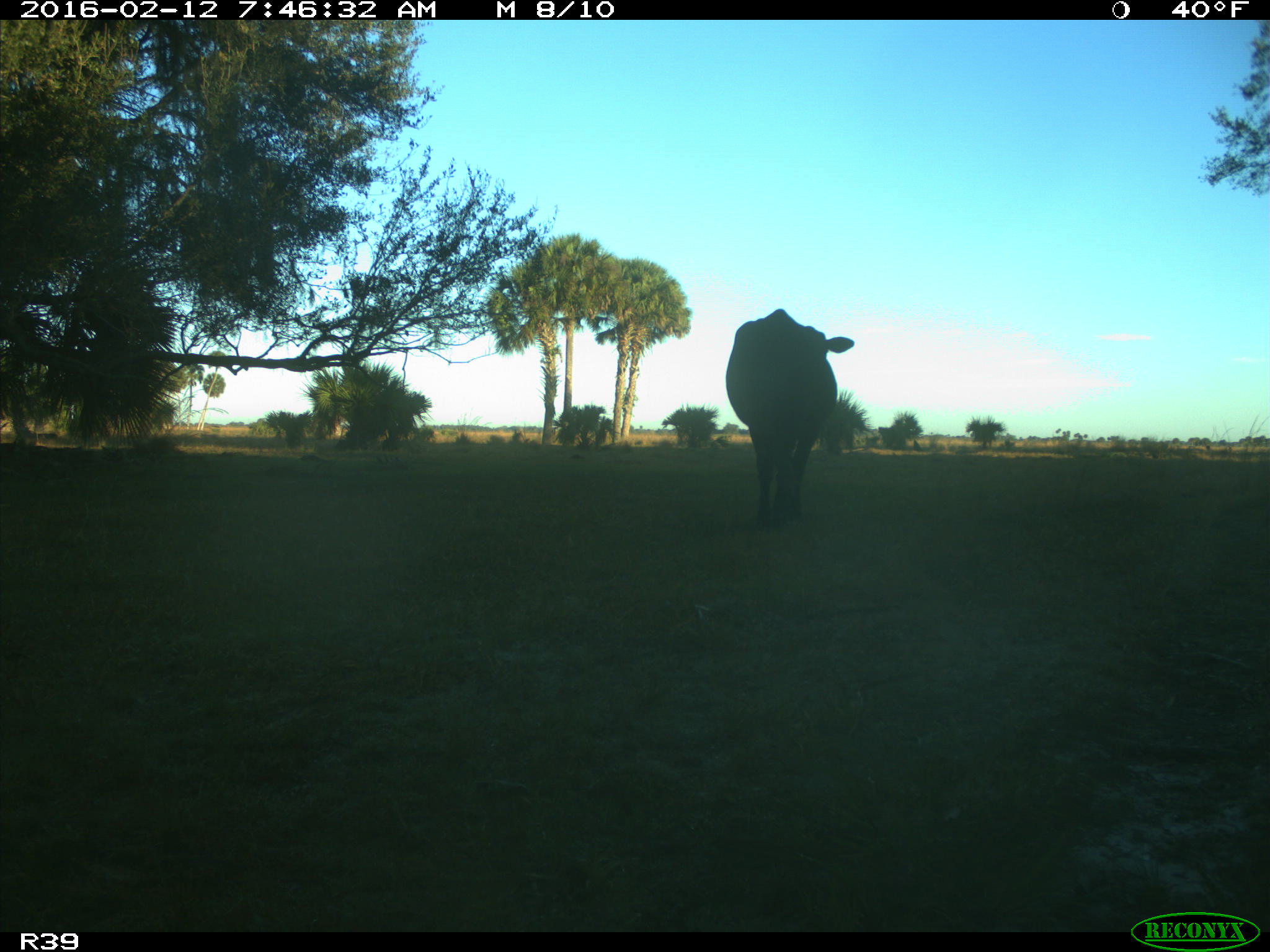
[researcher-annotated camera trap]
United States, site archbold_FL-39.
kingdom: Animalia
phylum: Chordata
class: Mammalia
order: Artiodactyla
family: Bovidae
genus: Bos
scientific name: Bos taurus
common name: domestic cow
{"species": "Bos taurus (domestic cow)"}